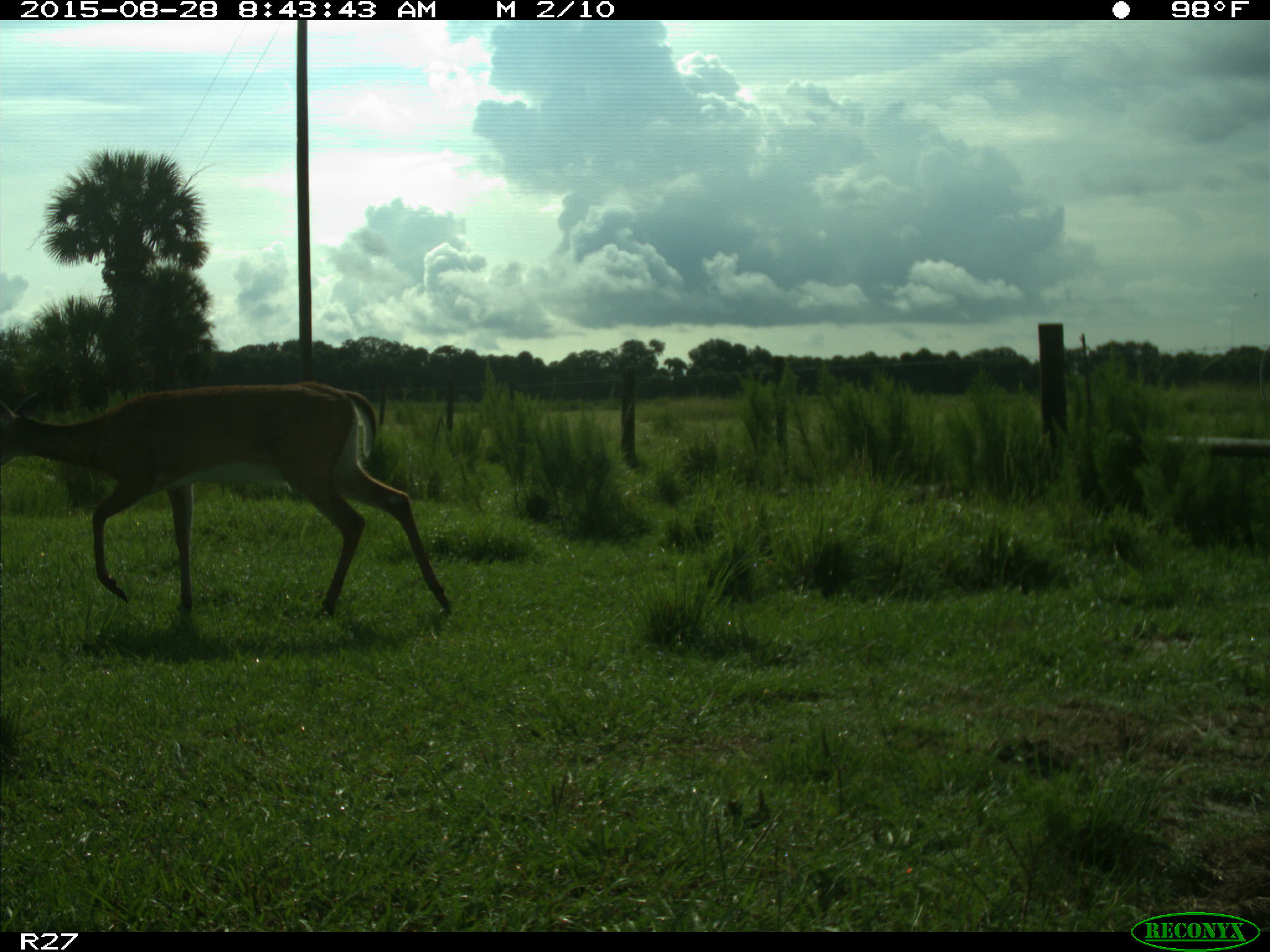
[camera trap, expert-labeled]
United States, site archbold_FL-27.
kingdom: Animalia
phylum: Chordata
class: Mammalia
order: Artiodactyla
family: Cervidae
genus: Odocoileus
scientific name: Odocoileus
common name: deer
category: unidentified deer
Unidentified deer (deer) (Odocoileus).